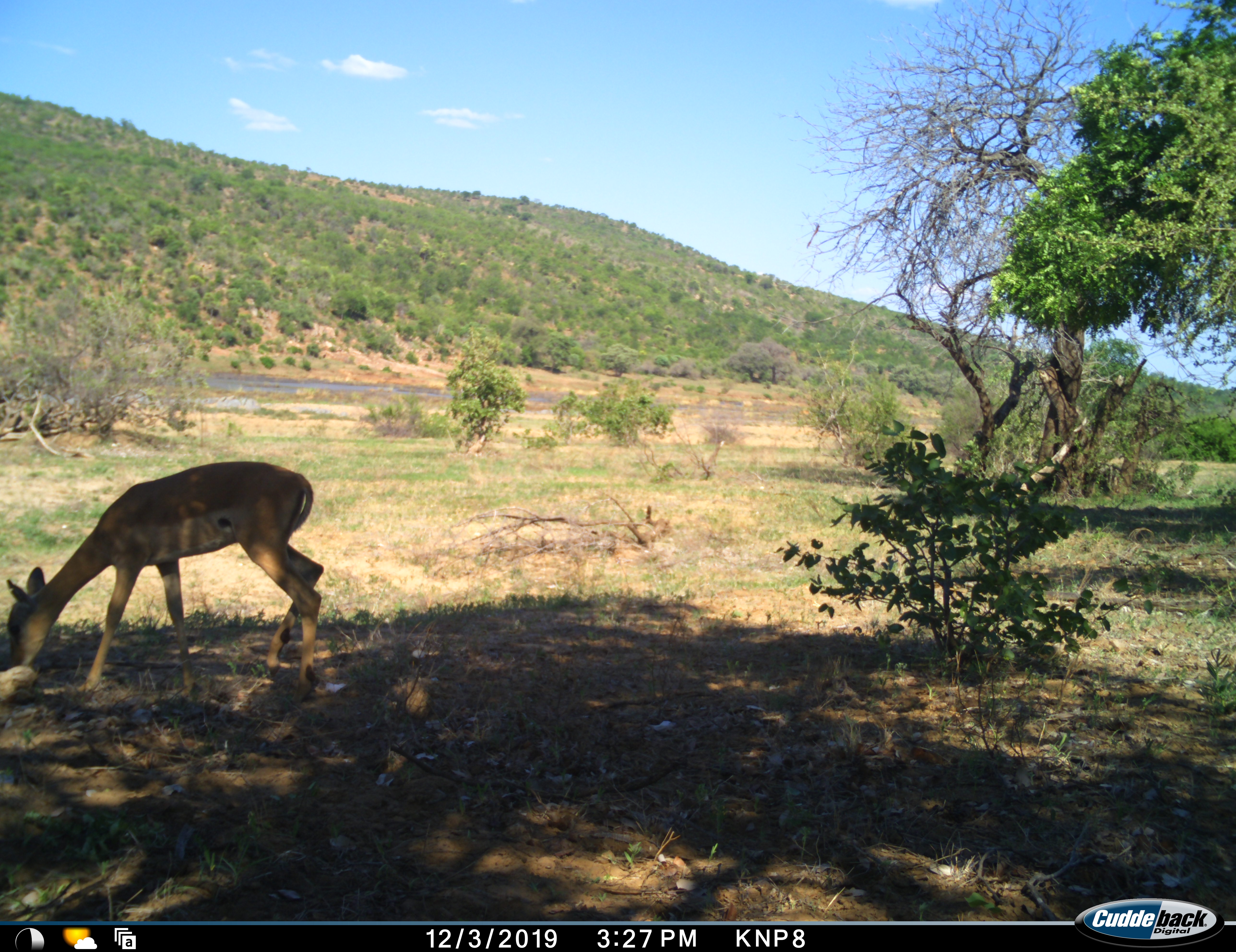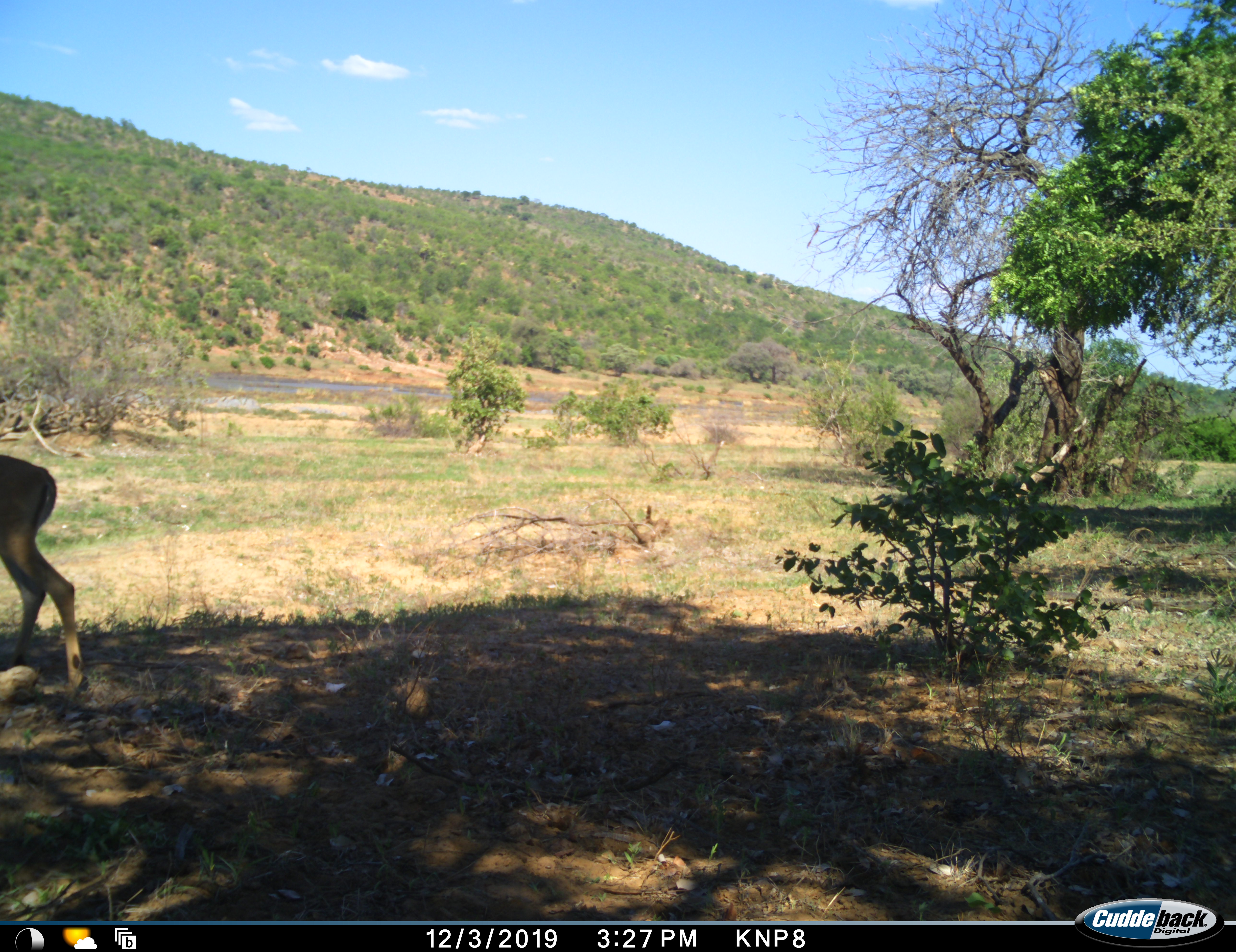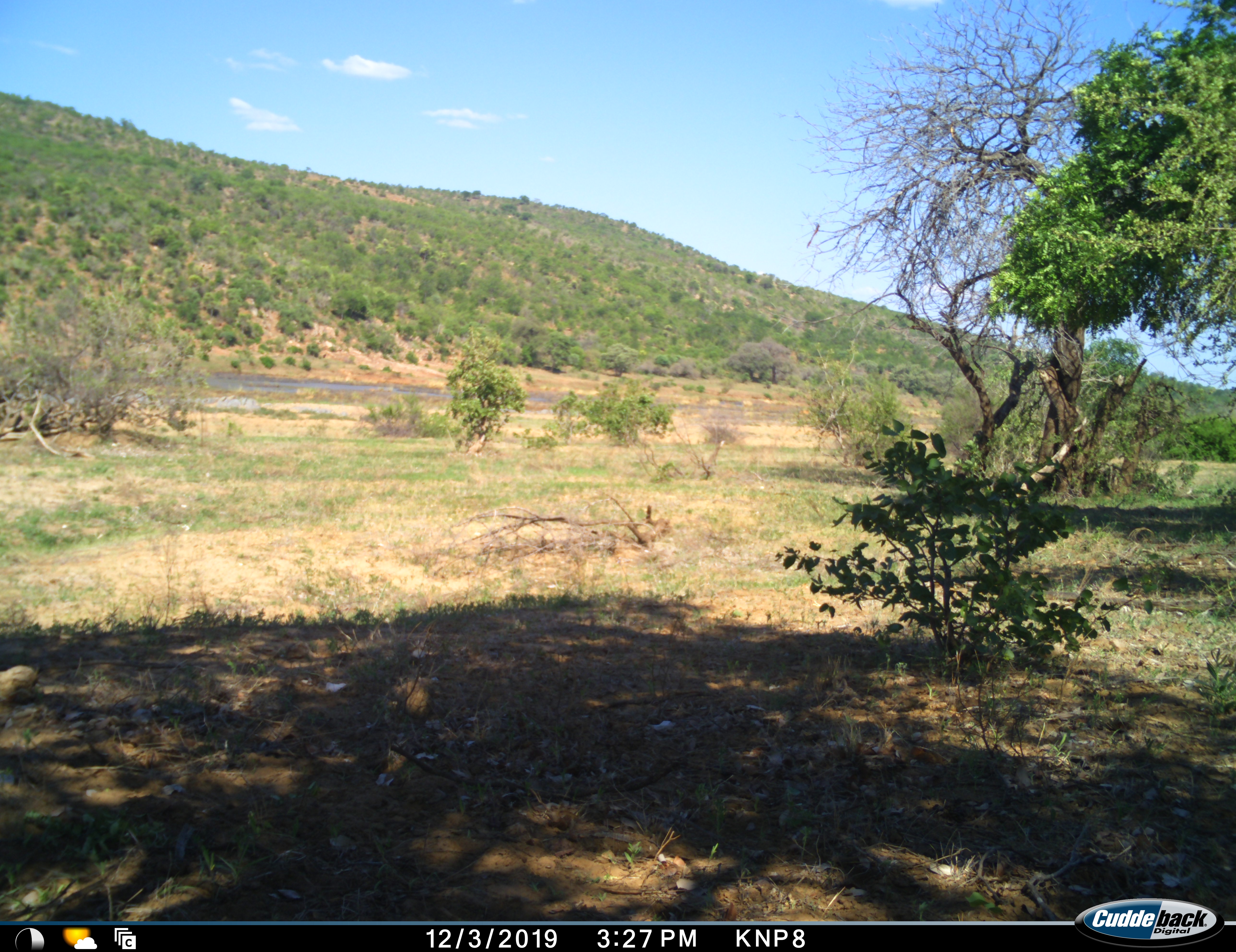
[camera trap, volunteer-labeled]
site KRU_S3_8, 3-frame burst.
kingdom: Animalia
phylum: Chordata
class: Mammalia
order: Artiodactyla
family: Bovidae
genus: Aepyceros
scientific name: Aepyceros melampus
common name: impala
Impala (Aepyceros melampus), count 1. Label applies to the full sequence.